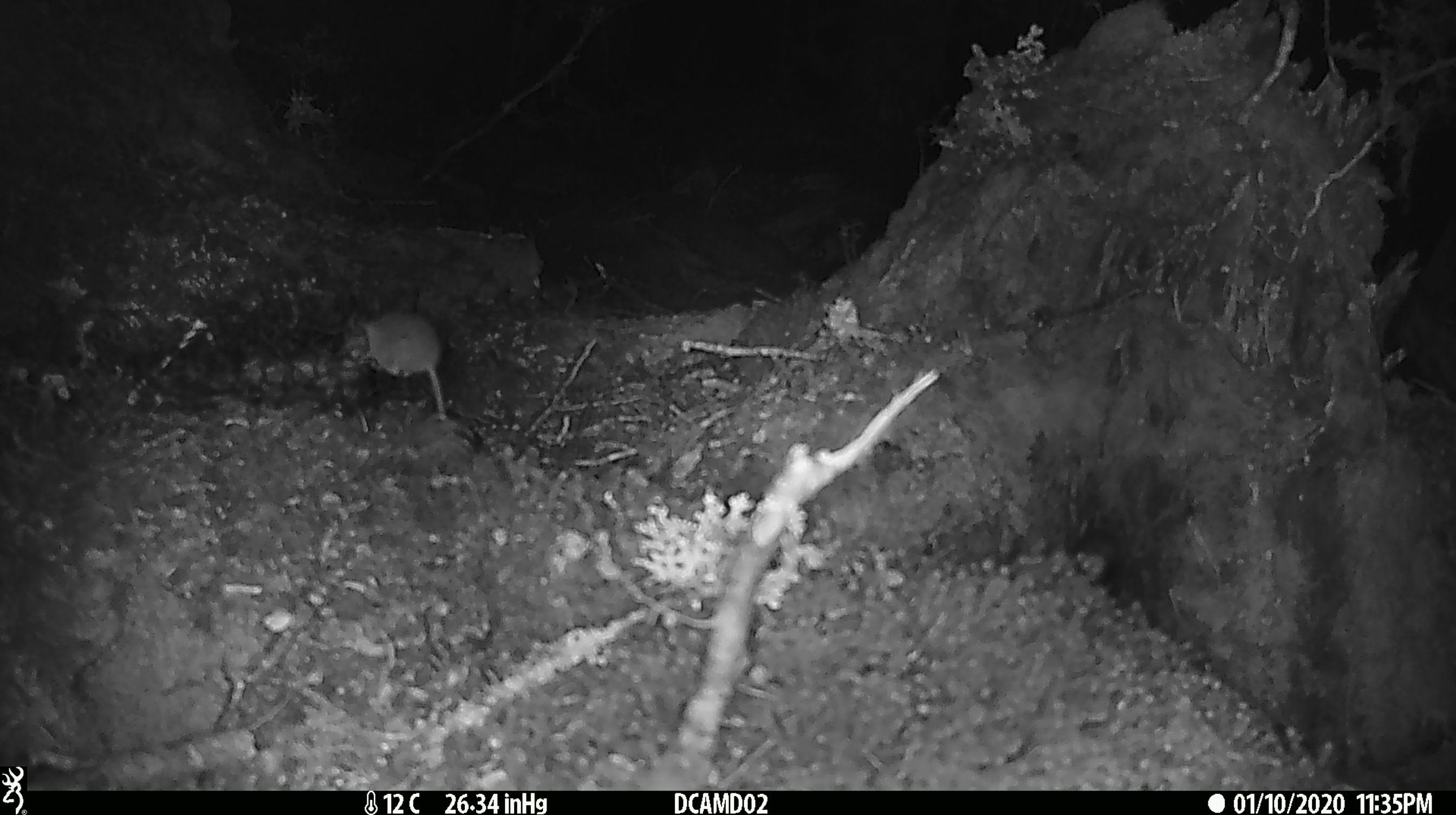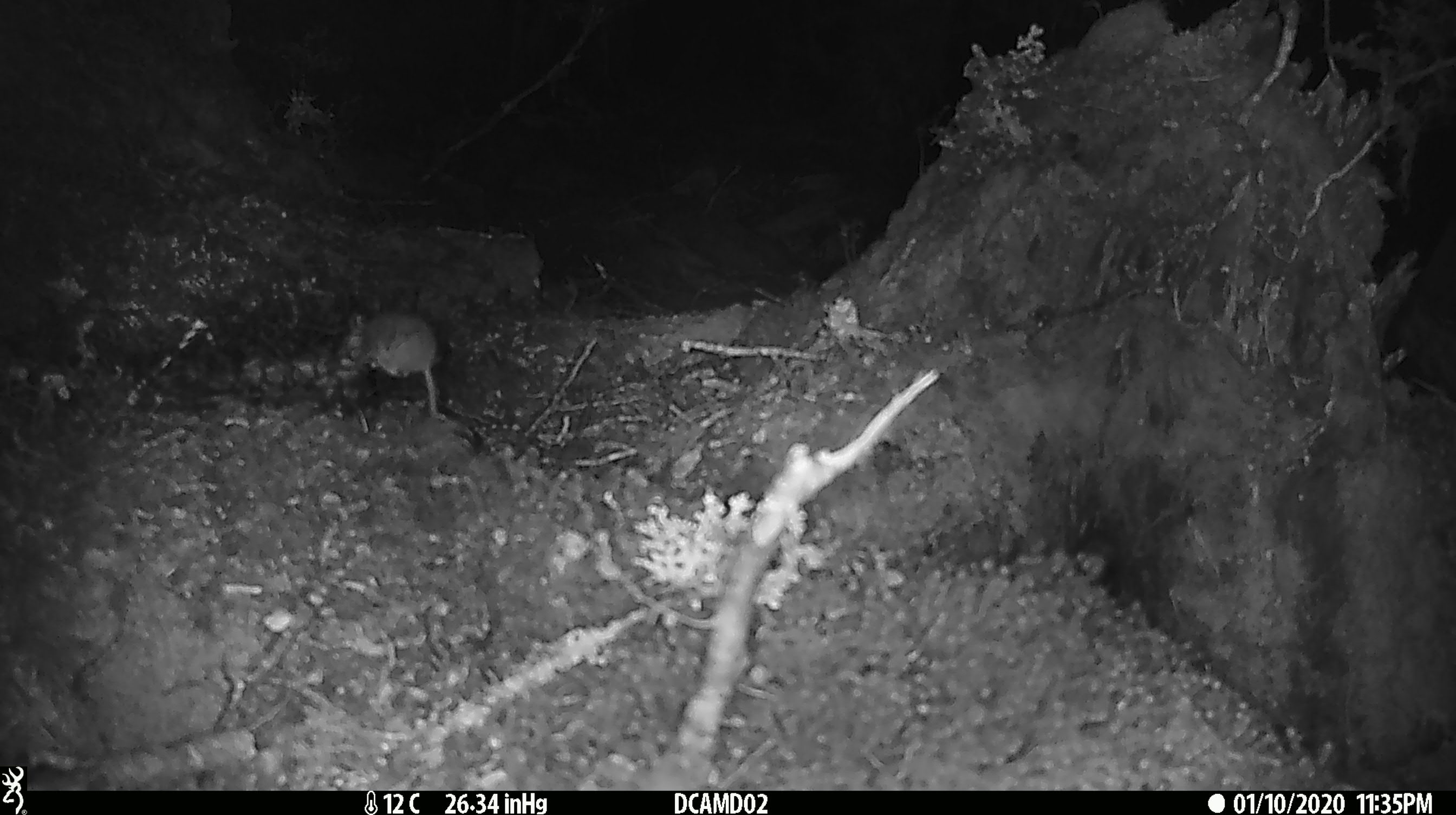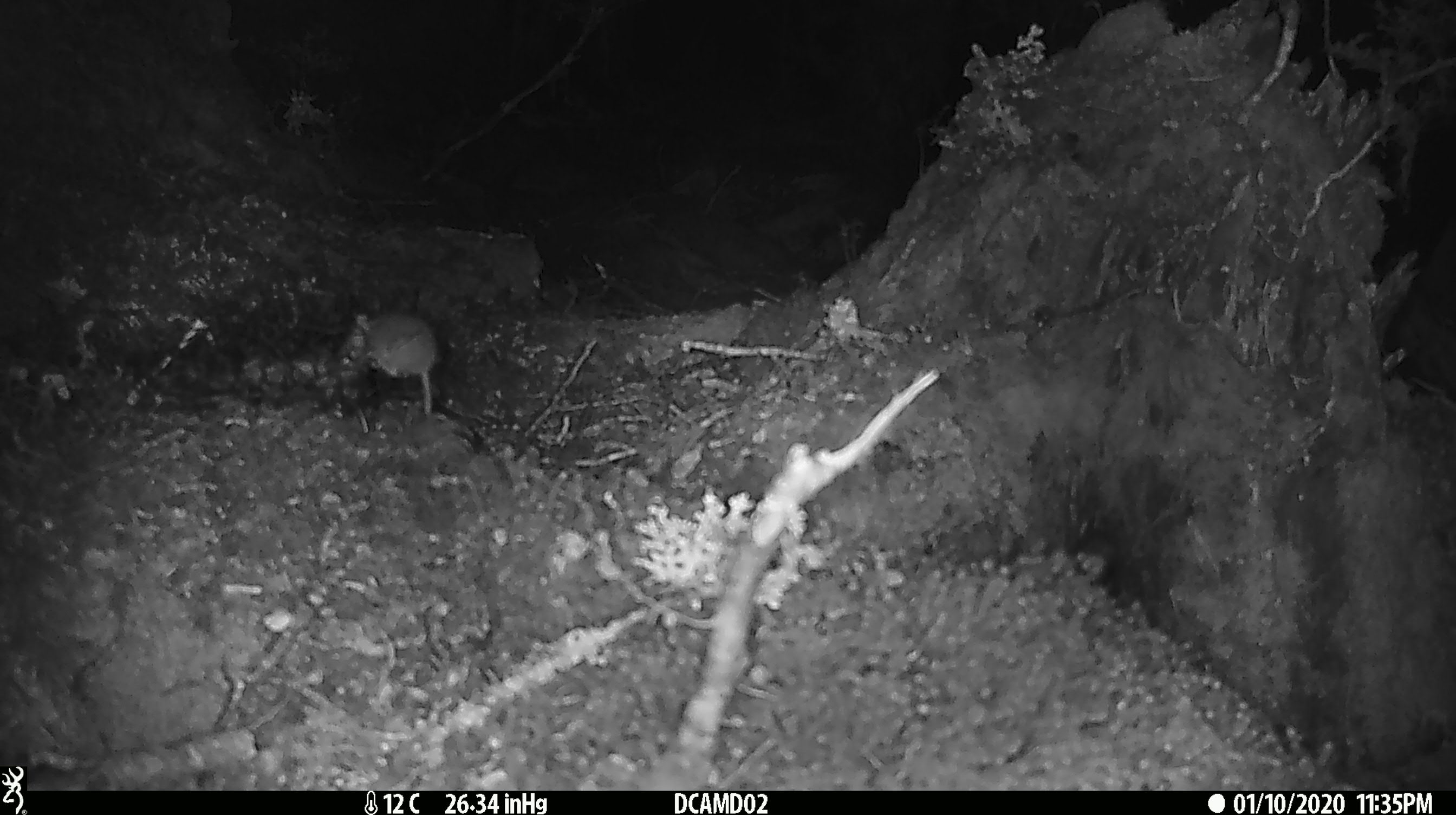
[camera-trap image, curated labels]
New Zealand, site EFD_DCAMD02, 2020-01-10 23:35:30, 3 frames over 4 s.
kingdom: Animalia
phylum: Chordata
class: Mammalia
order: Rodentia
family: Muridae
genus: Mus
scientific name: Mus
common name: mouse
Mouse (Mus).